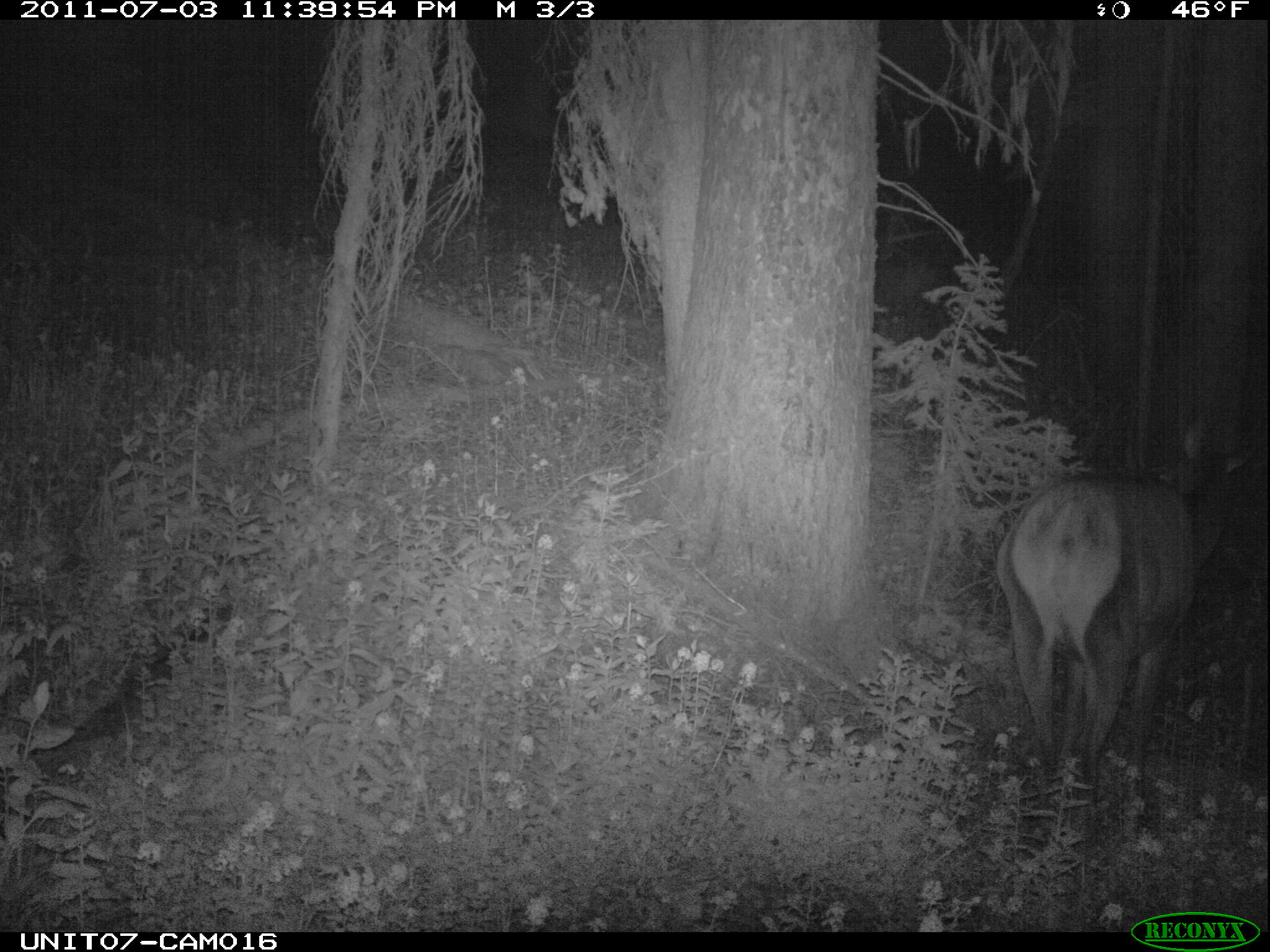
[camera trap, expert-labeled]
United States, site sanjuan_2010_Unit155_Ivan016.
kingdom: Animalia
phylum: Chordata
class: Mammalia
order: Artiodactyla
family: Cervidae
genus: Cervus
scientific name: Cervus elaphus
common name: red deer